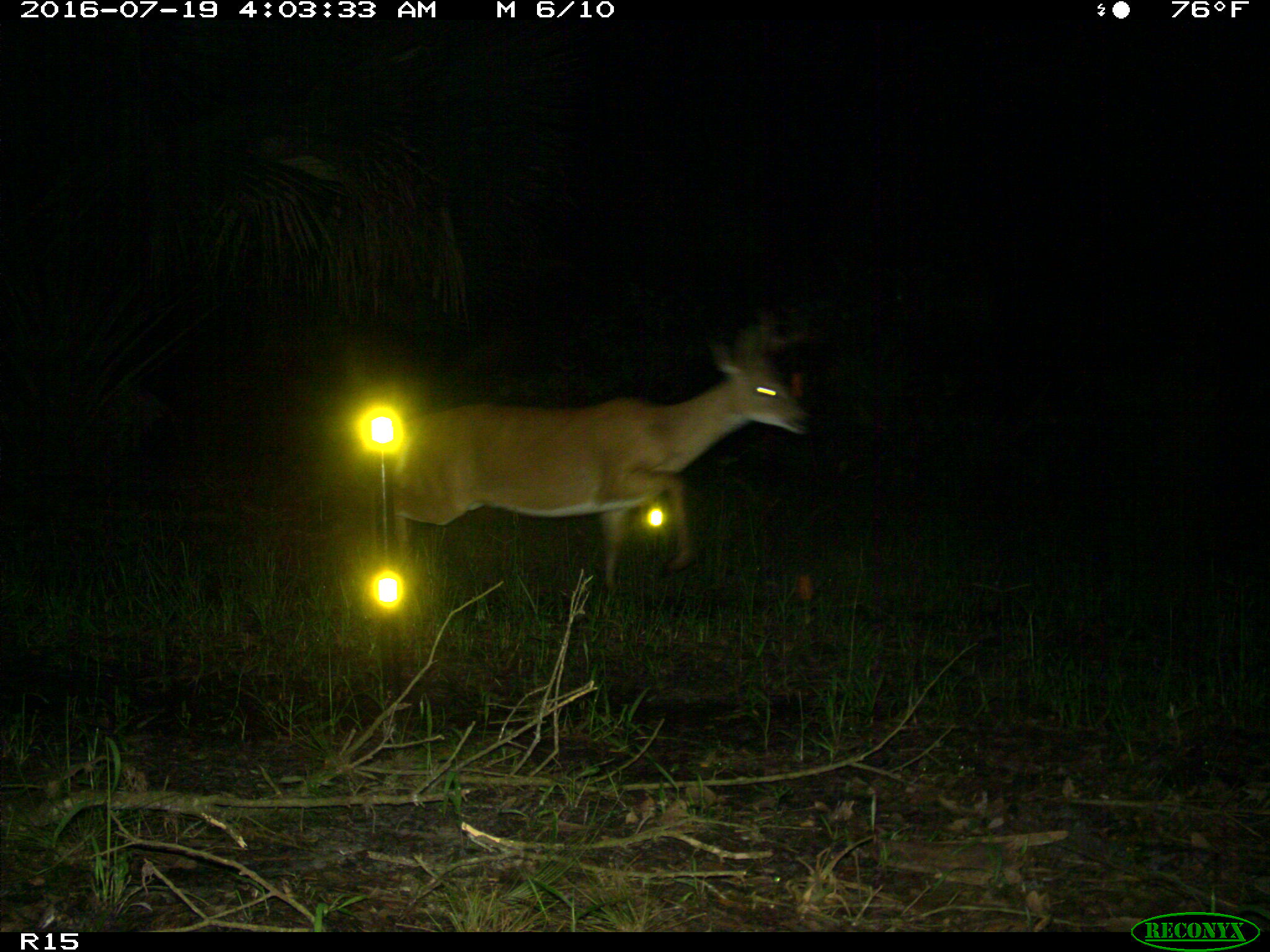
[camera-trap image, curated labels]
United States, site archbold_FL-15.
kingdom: Animalia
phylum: Chordata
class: Mammalia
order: Artiodactyla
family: Cervidae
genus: Odocoileus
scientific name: Odocoileus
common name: deer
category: unidentified deer